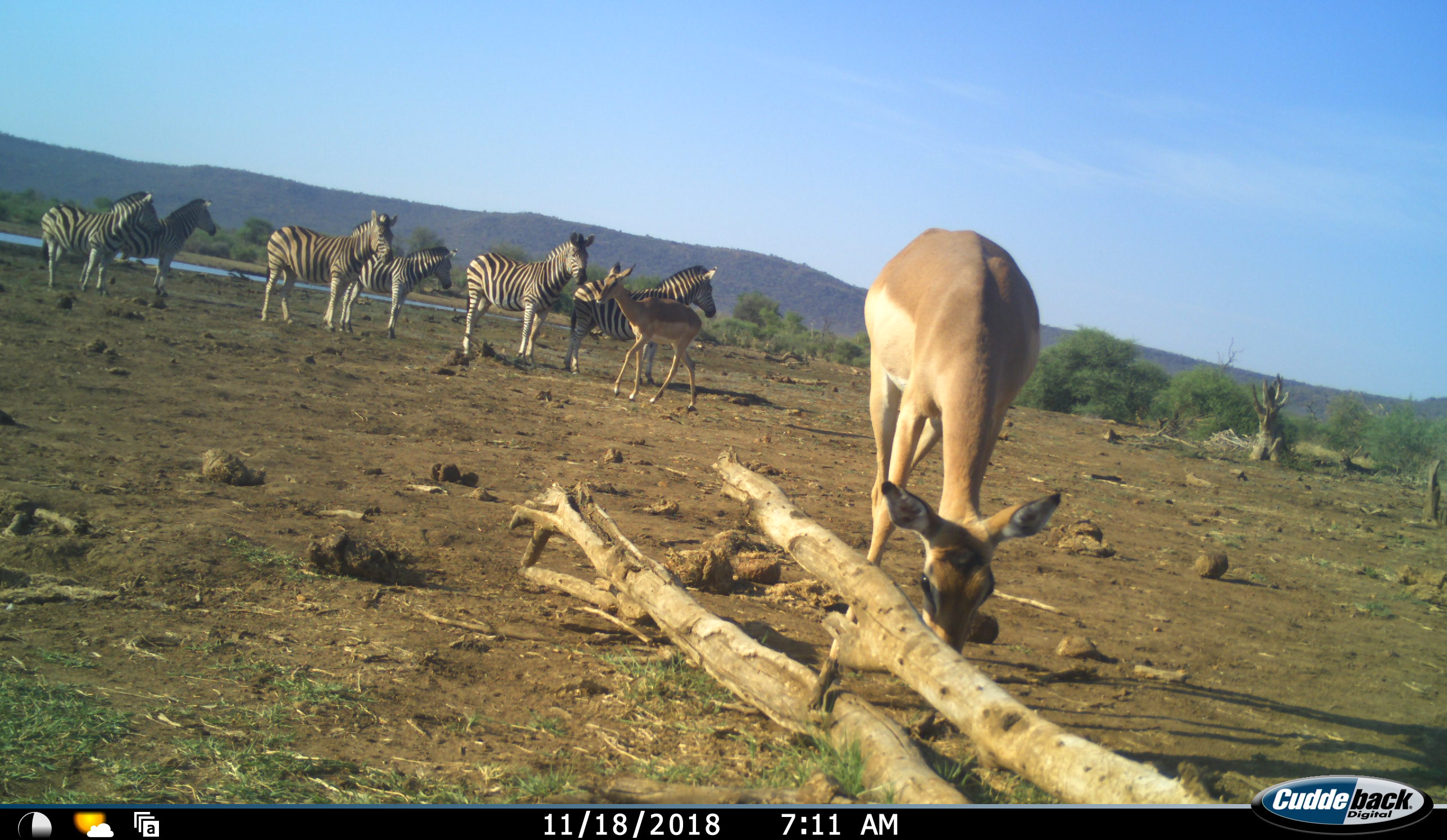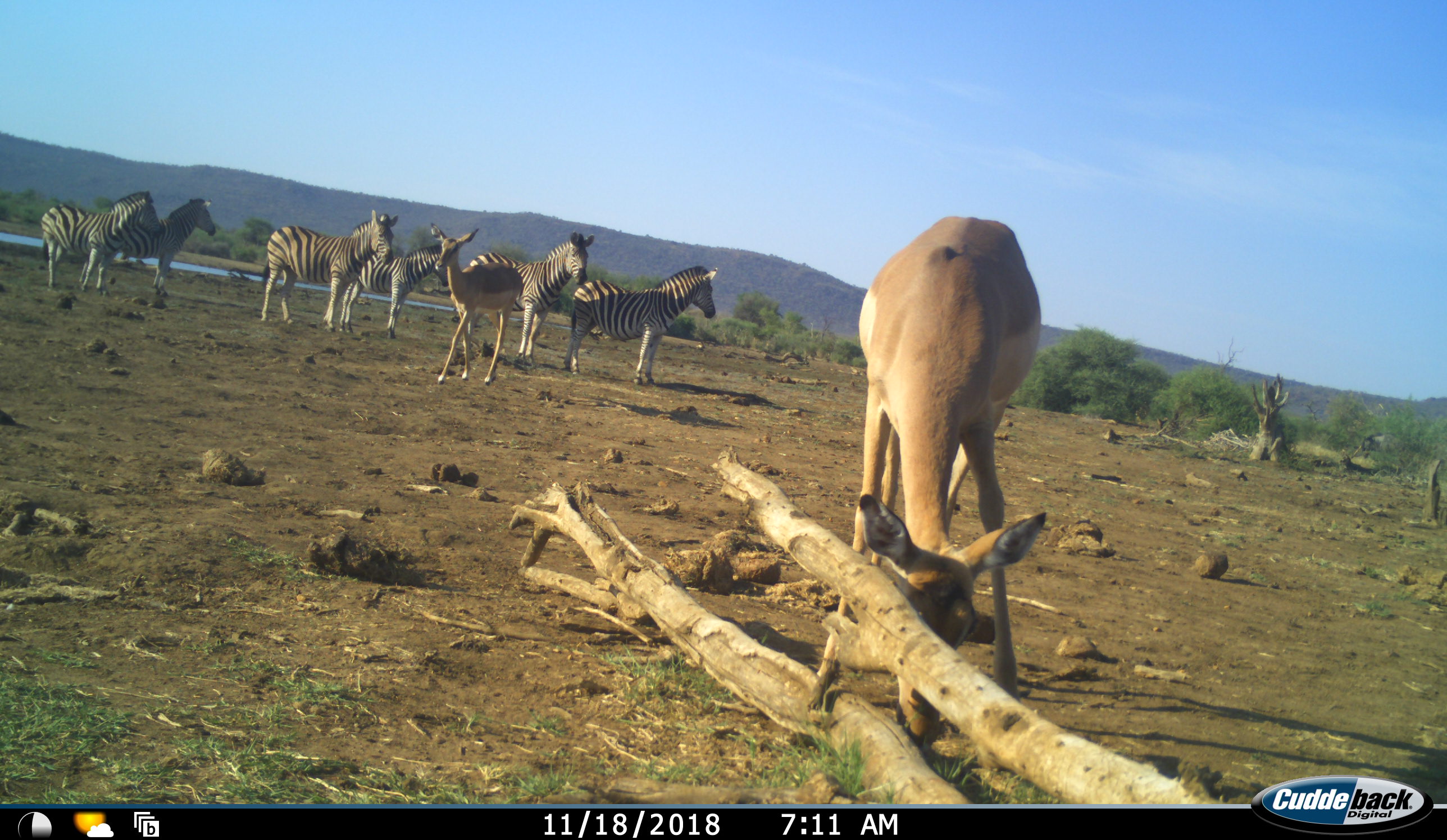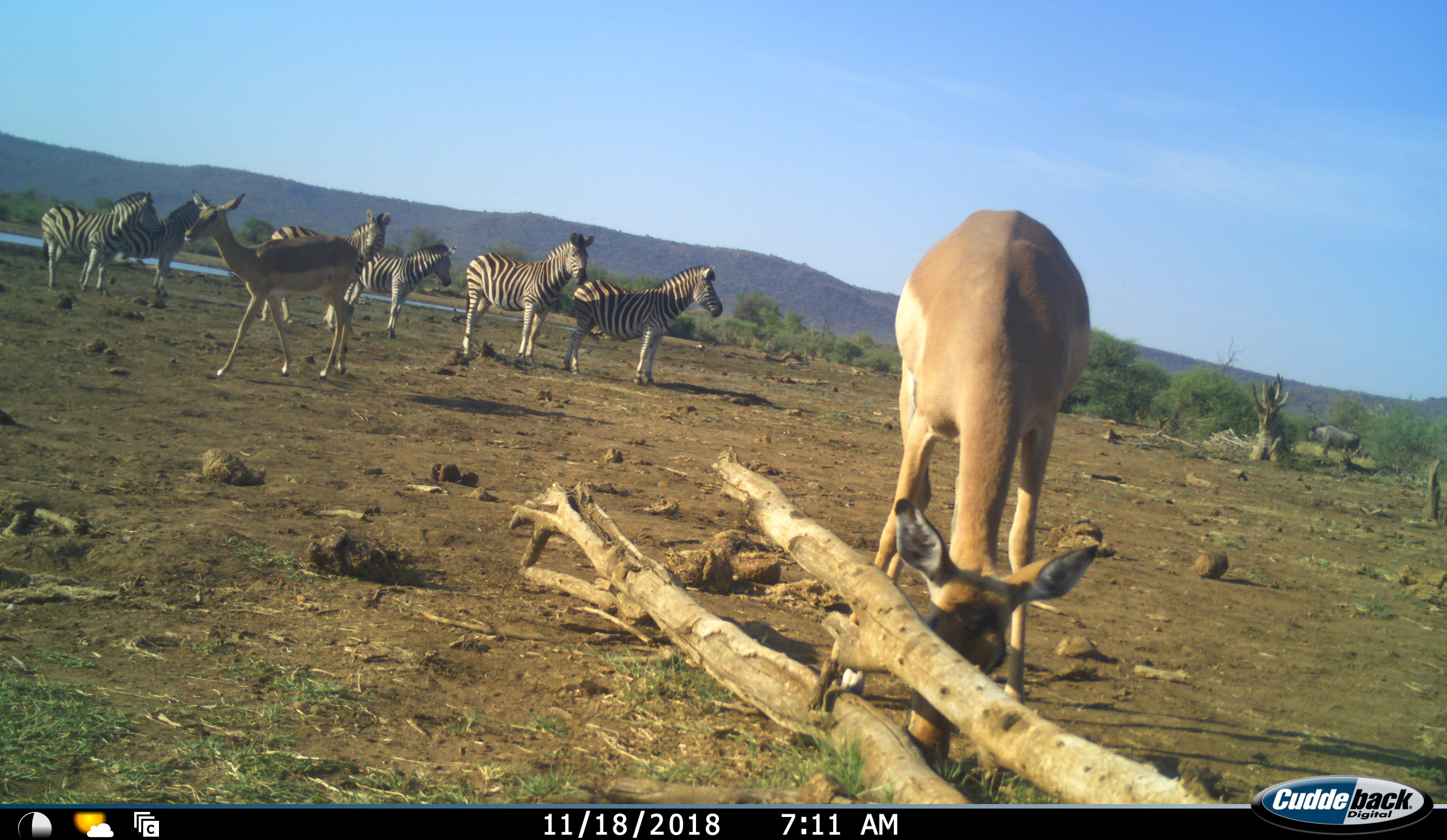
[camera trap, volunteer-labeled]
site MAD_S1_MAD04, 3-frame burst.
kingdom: Animalia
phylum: Chordata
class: Mammalia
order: Artiodactyla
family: Bovidae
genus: Aepyceros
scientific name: Aepyceros melampus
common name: impala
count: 2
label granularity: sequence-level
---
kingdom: Animalia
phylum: Chordata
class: Mammalia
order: Artiodactyla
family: Bovidae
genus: Connochaetes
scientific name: Connochaetes taurinus taurinus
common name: blue wildebeest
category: wildebeestblue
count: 1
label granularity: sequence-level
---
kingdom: Animalia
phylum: Chordata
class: Mammalia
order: Perissodactyla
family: Equidae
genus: Equus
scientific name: Equus quagga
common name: plains zebra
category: zebraplains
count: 6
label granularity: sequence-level